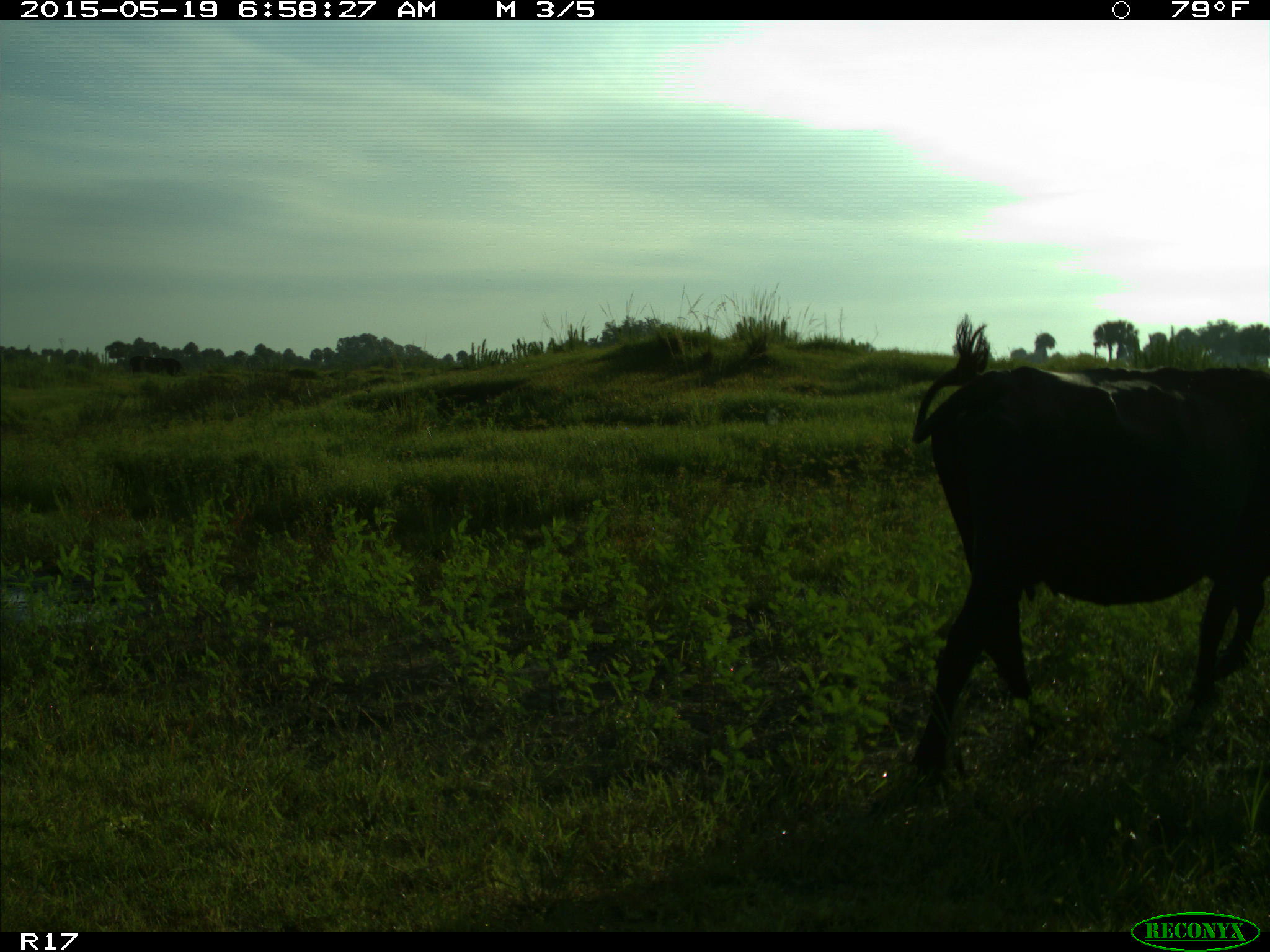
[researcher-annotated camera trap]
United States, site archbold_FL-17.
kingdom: Animalia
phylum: Chordata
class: Mammalia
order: Artiodactyla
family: Bovidae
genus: Bos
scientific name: Bos taurus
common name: domestic cow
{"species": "Bos taurus (domestic cow)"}